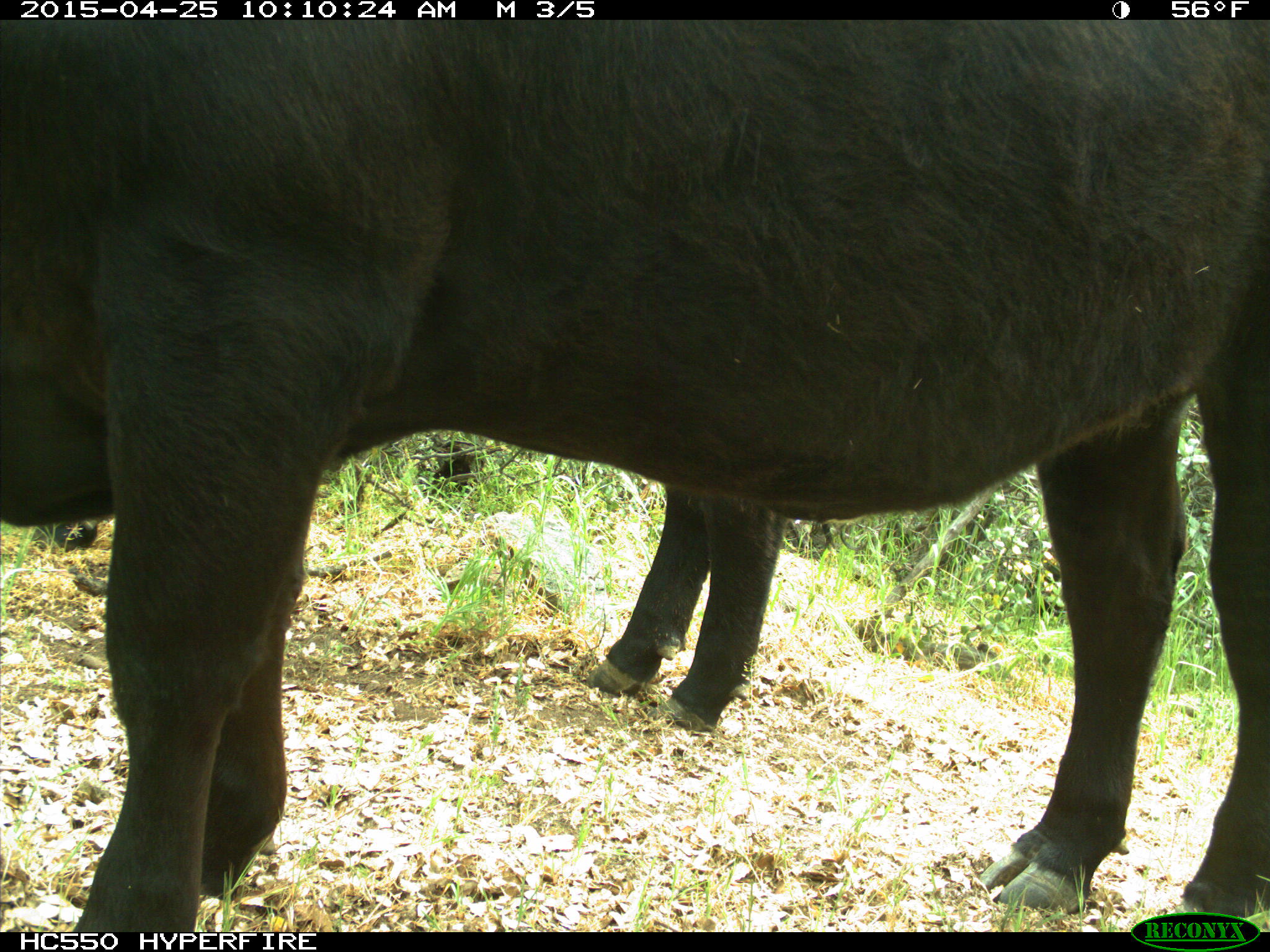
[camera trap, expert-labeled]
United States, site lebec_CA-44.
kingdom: Animalia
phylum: Chordata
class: Mammalia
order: Artiodactyla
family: Suidae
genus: Sus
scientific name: Sus scrofa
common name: wild boar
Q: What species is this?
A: Sus scrofa (wild boar).